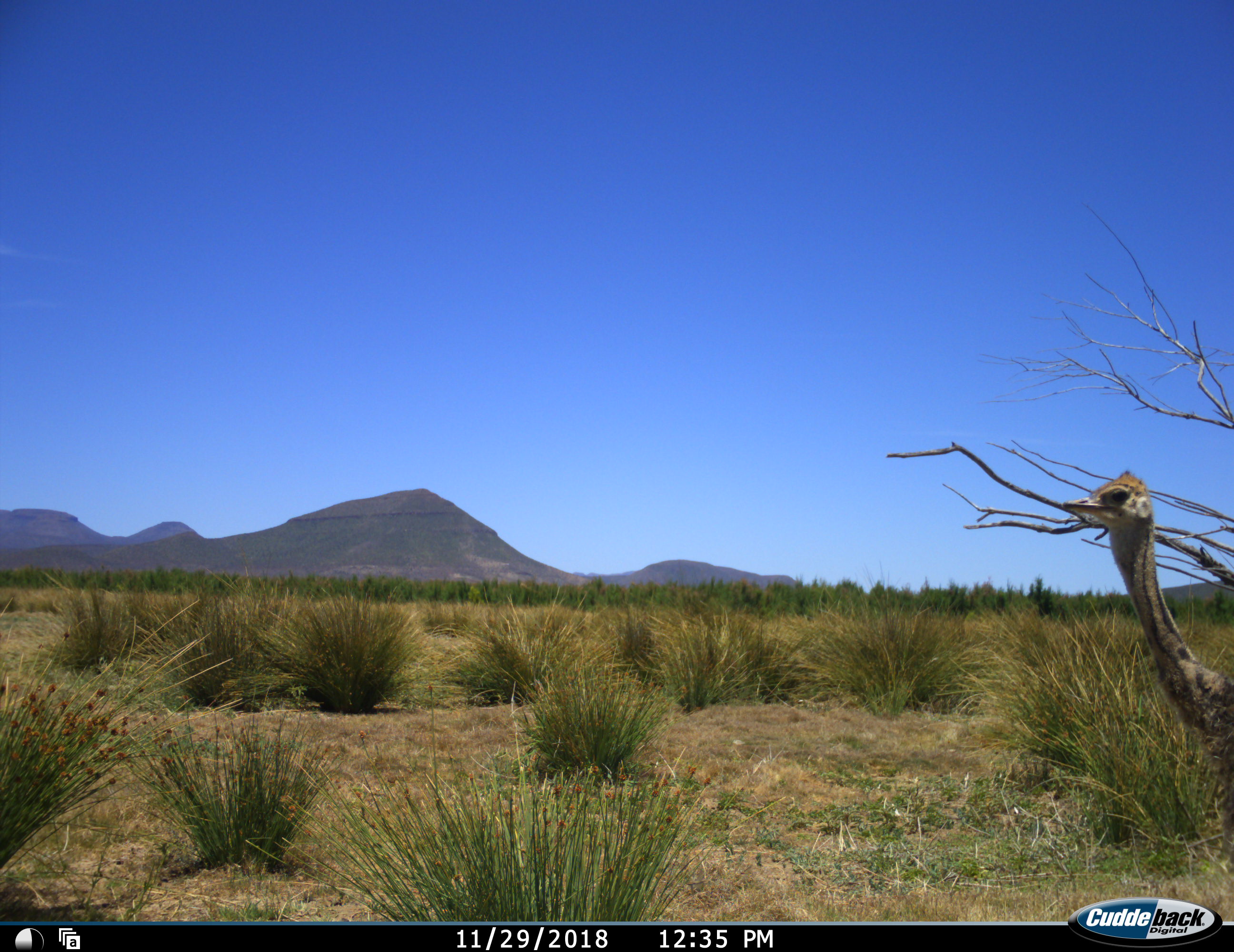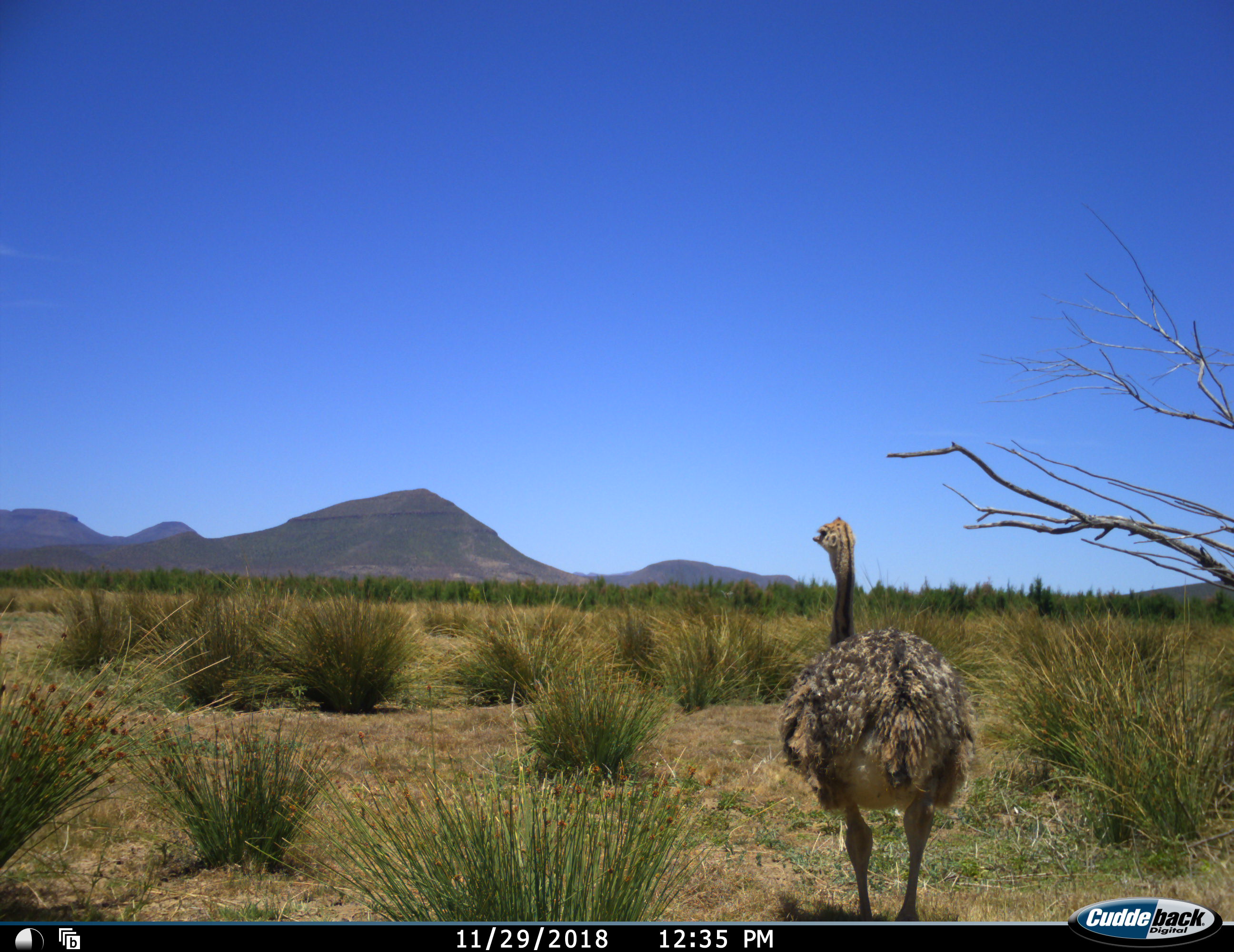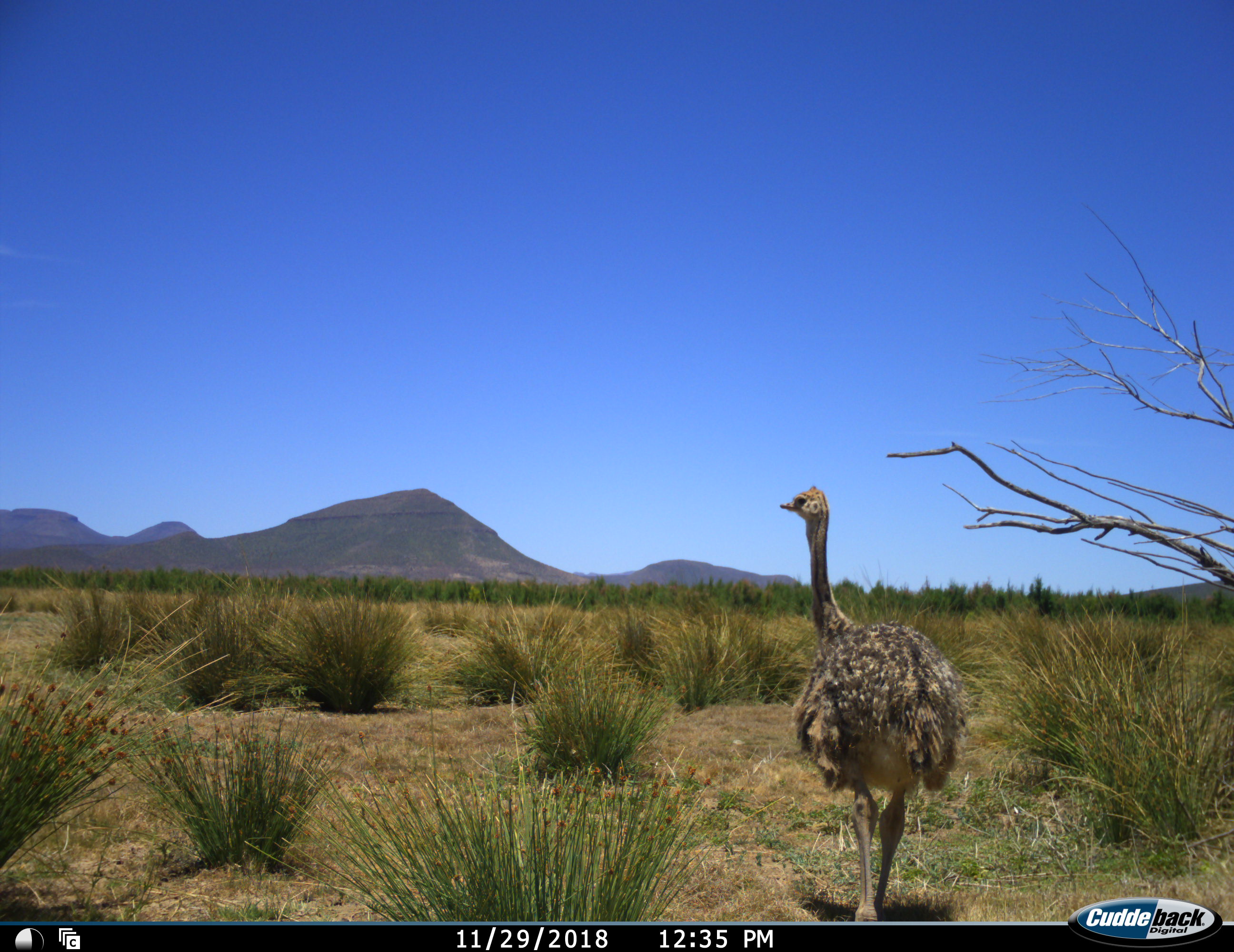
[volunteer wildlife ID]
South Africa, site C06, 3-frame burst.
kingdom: Animalia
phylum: Chordata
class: Aves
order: Struthioniformes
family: Struthionidae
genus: Struthio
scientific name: Struthio camelus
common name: ostrich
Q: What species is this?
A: Ostrich (Struthio camelus).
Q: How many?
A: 1.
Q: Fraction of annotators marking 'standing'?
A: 0%.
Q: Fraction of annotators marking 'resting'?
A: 10%.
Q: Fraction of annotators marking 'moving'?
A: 90%.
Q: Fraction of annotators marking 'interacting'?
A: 0%.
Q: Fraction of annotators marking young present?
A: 80%.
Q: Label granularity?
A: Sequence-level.